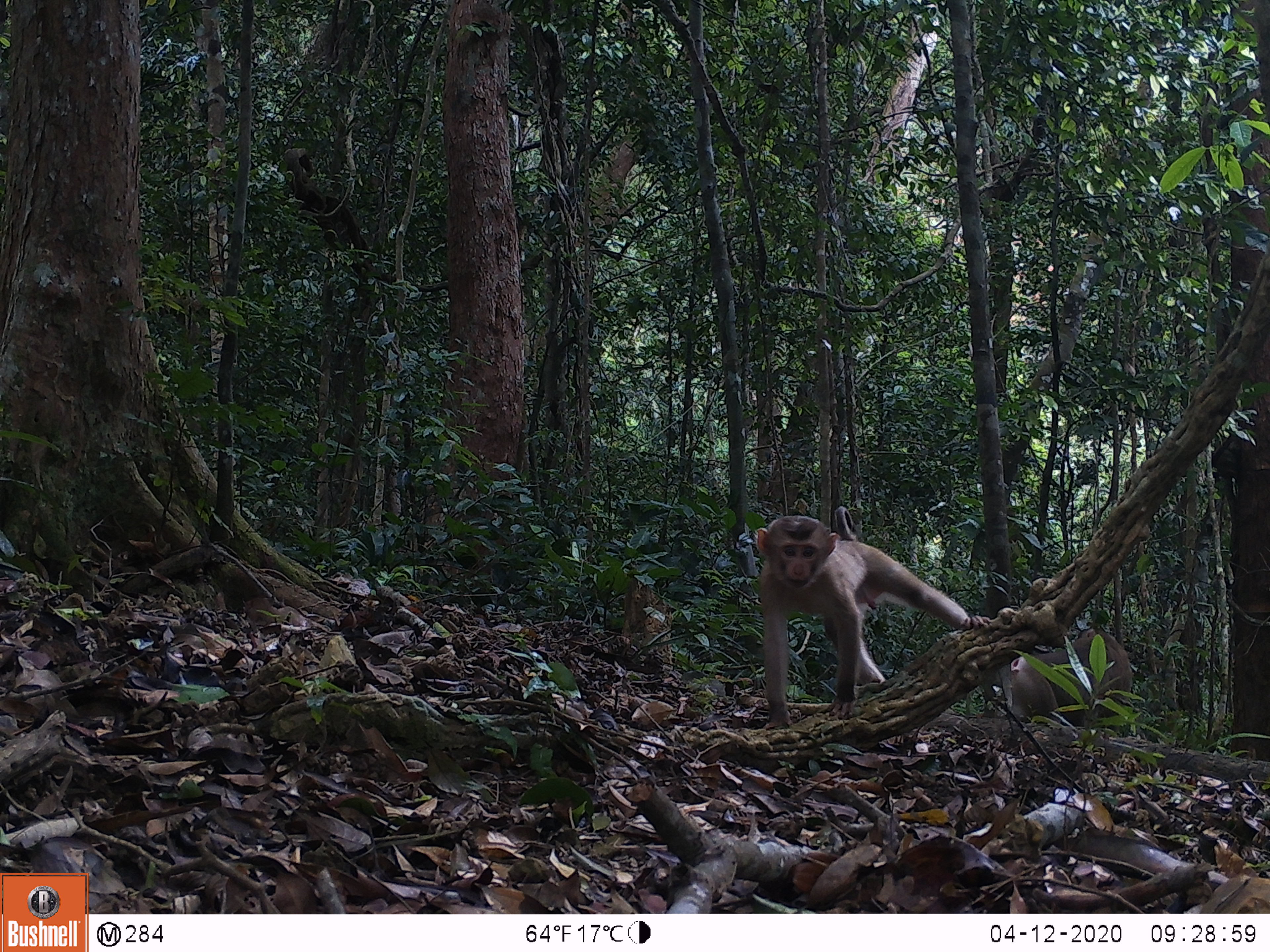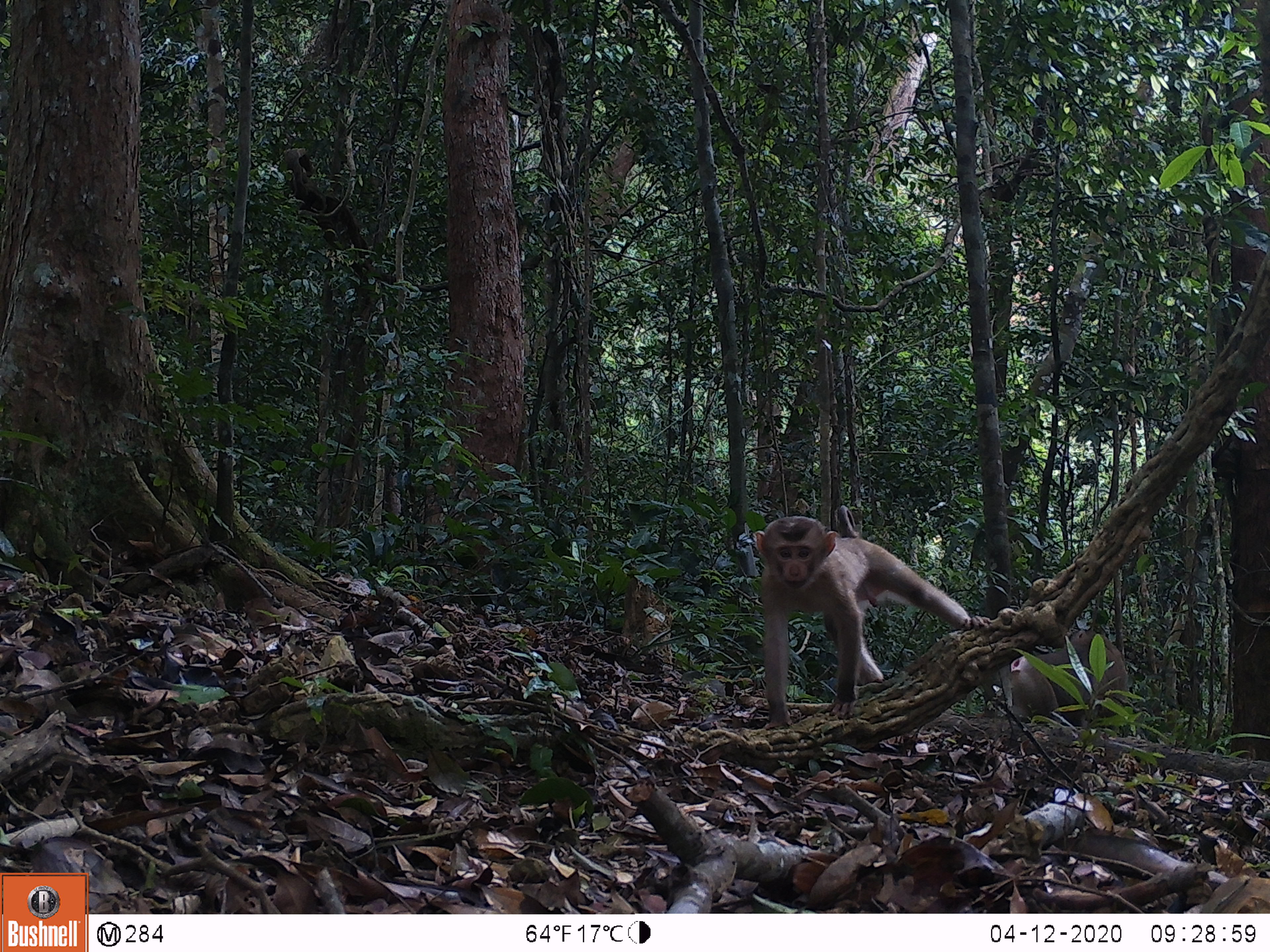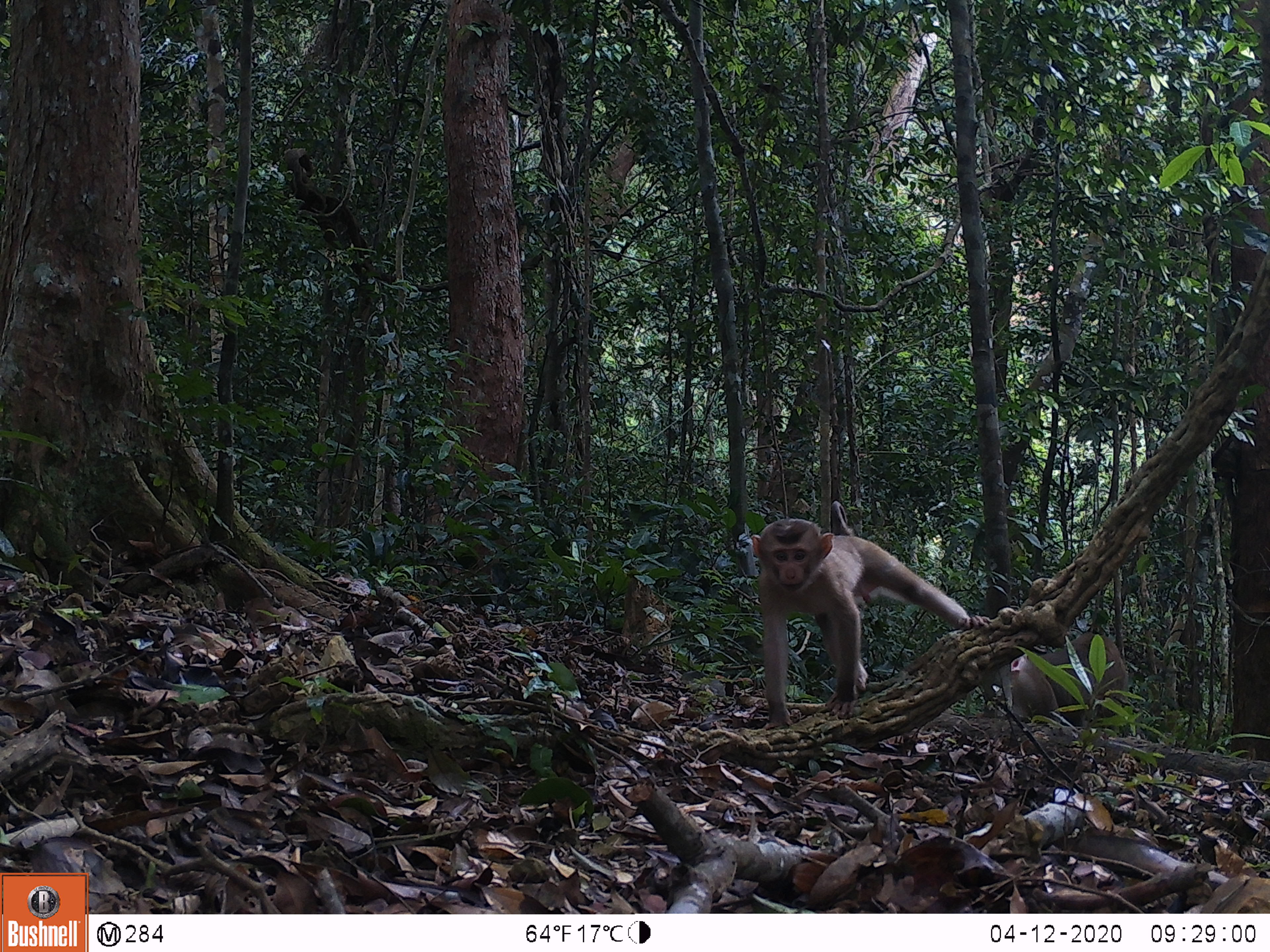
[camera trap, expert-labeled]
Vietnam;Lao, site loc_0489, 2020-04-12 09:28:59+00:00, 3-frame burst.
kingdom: Animalia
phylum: Chordata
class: Mammalia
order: Primates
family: Cercopithecidae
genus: Macaca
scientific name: Macaca nemestrina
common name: pig-tailed macaque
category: pig tailed macaque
Pig tailed macaque (pig-tailed macaque) (Macaca nemestrina). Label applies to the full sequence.